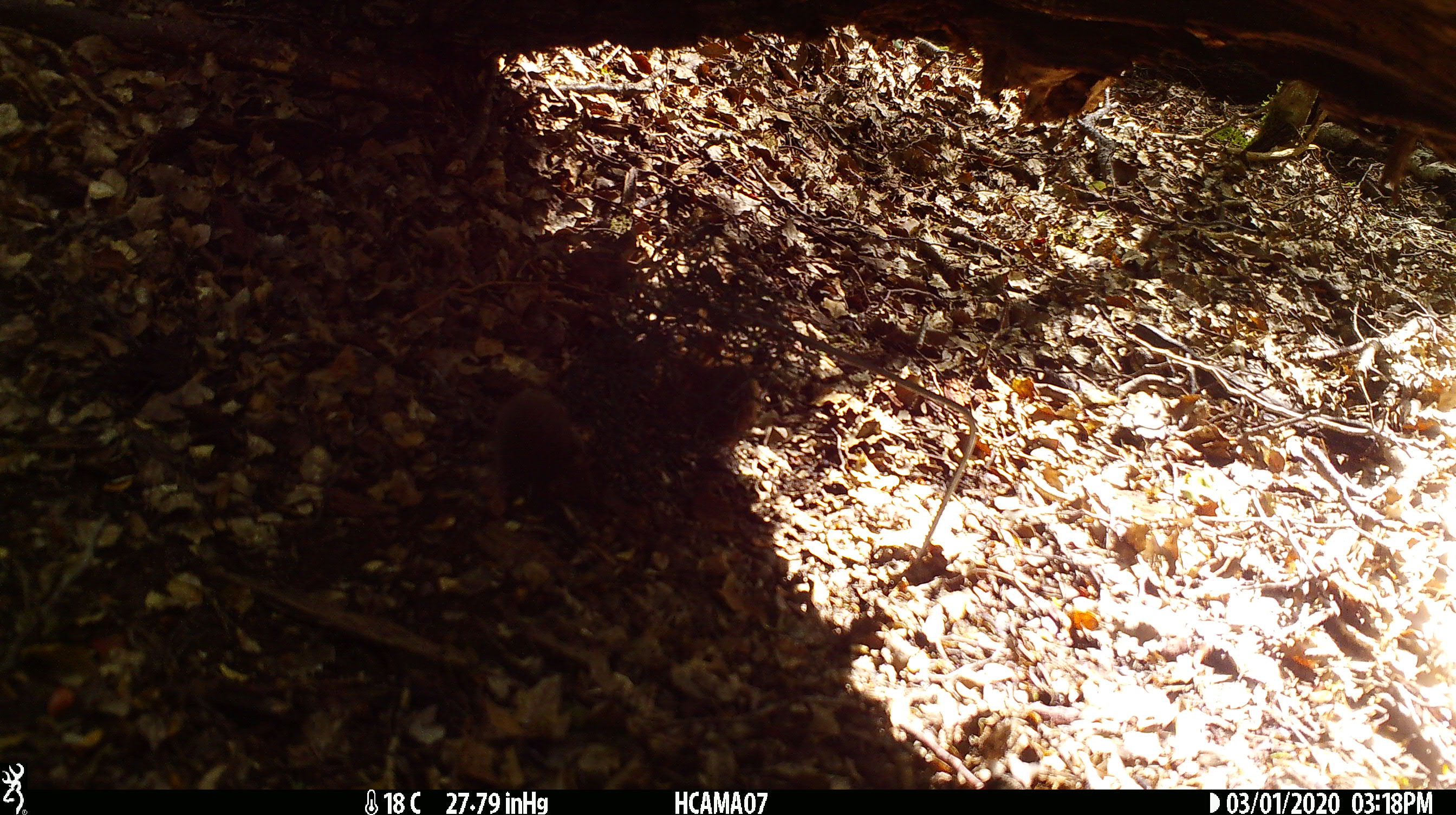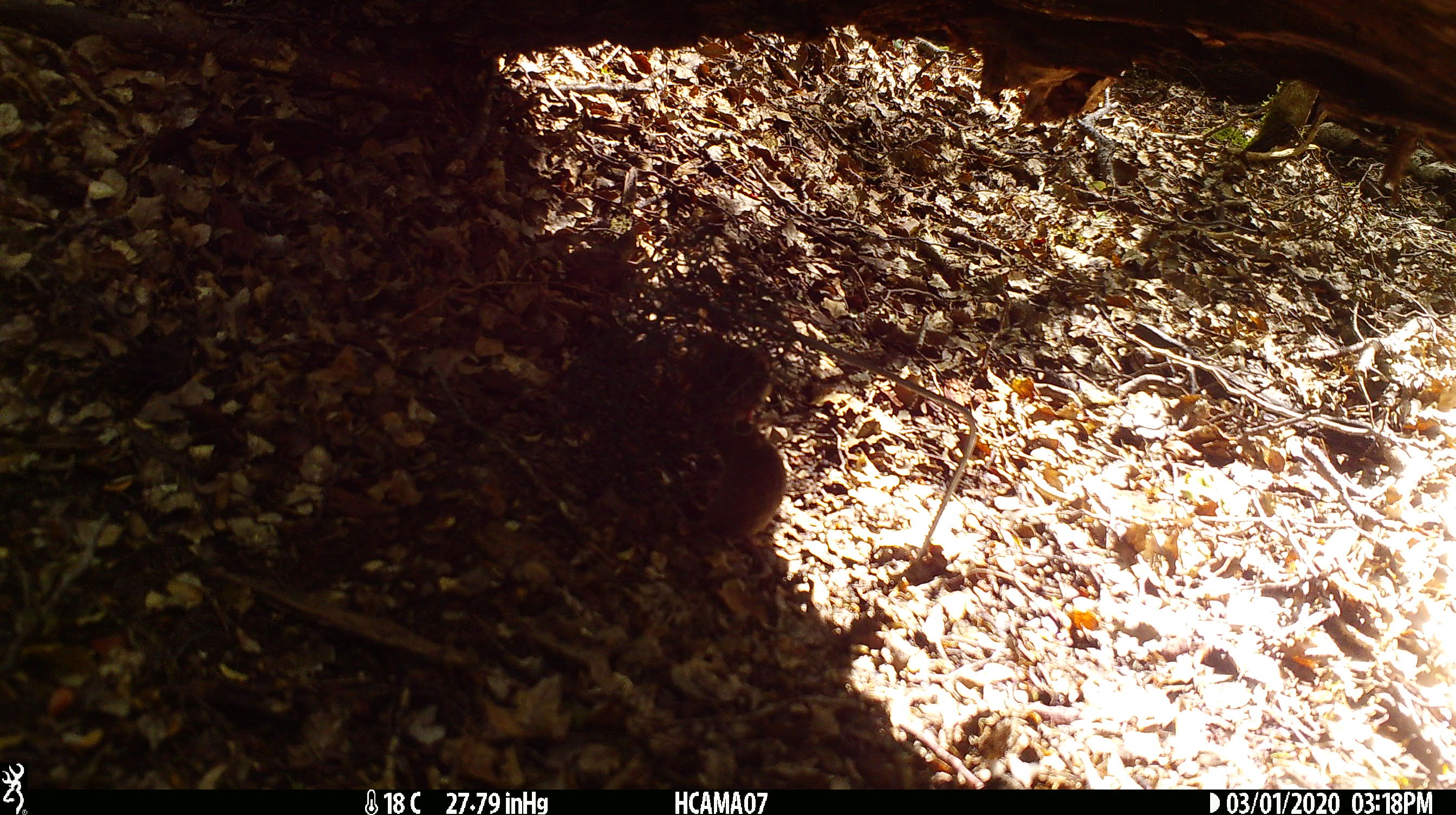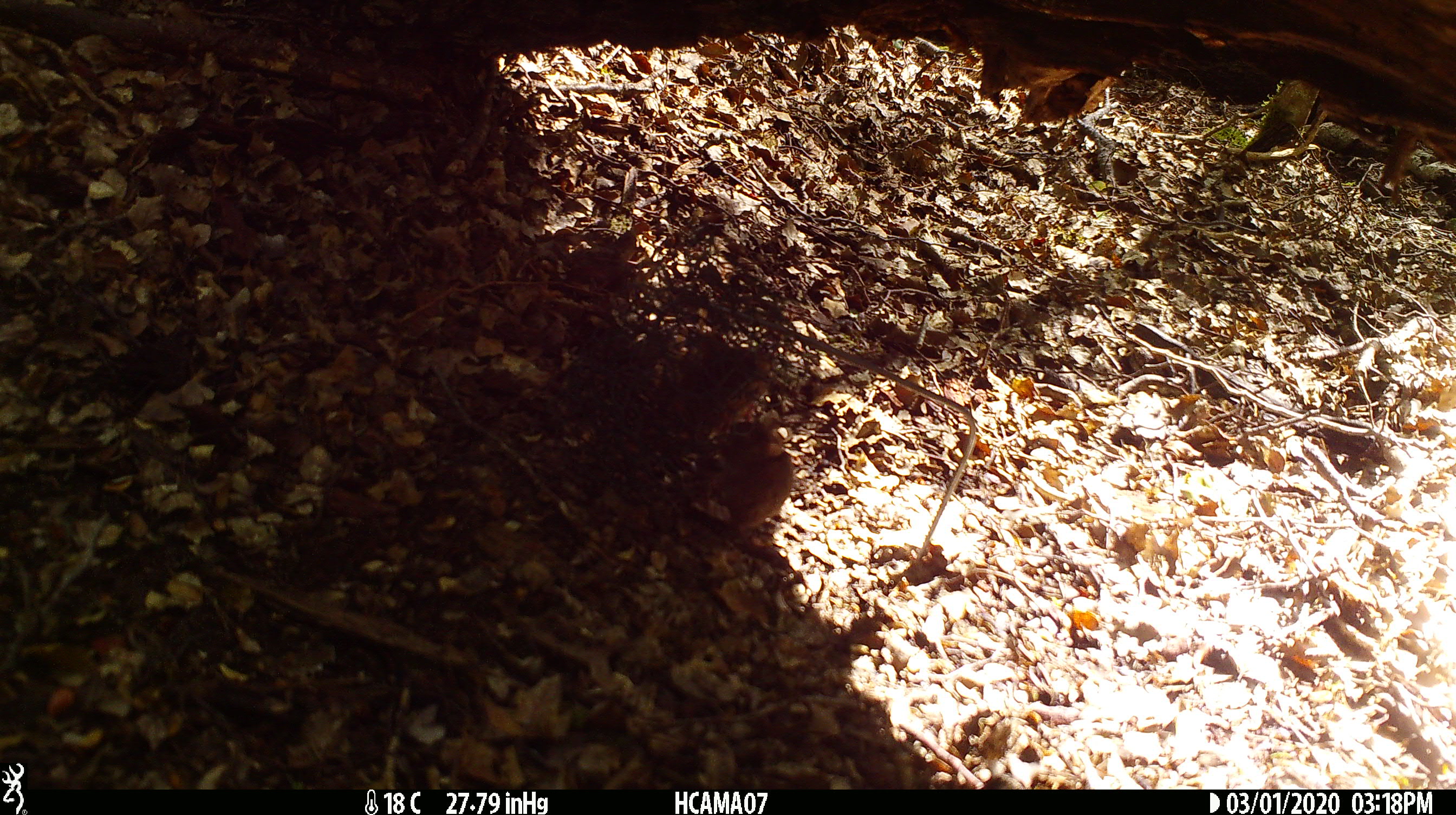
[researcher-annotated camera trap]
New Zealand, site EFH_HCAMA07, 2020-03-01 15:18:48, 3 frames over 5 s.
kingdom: Animalia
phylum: Chordata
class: Mammalia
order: Rodentia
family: Muridae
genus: Mus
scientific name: Mus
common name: mouse